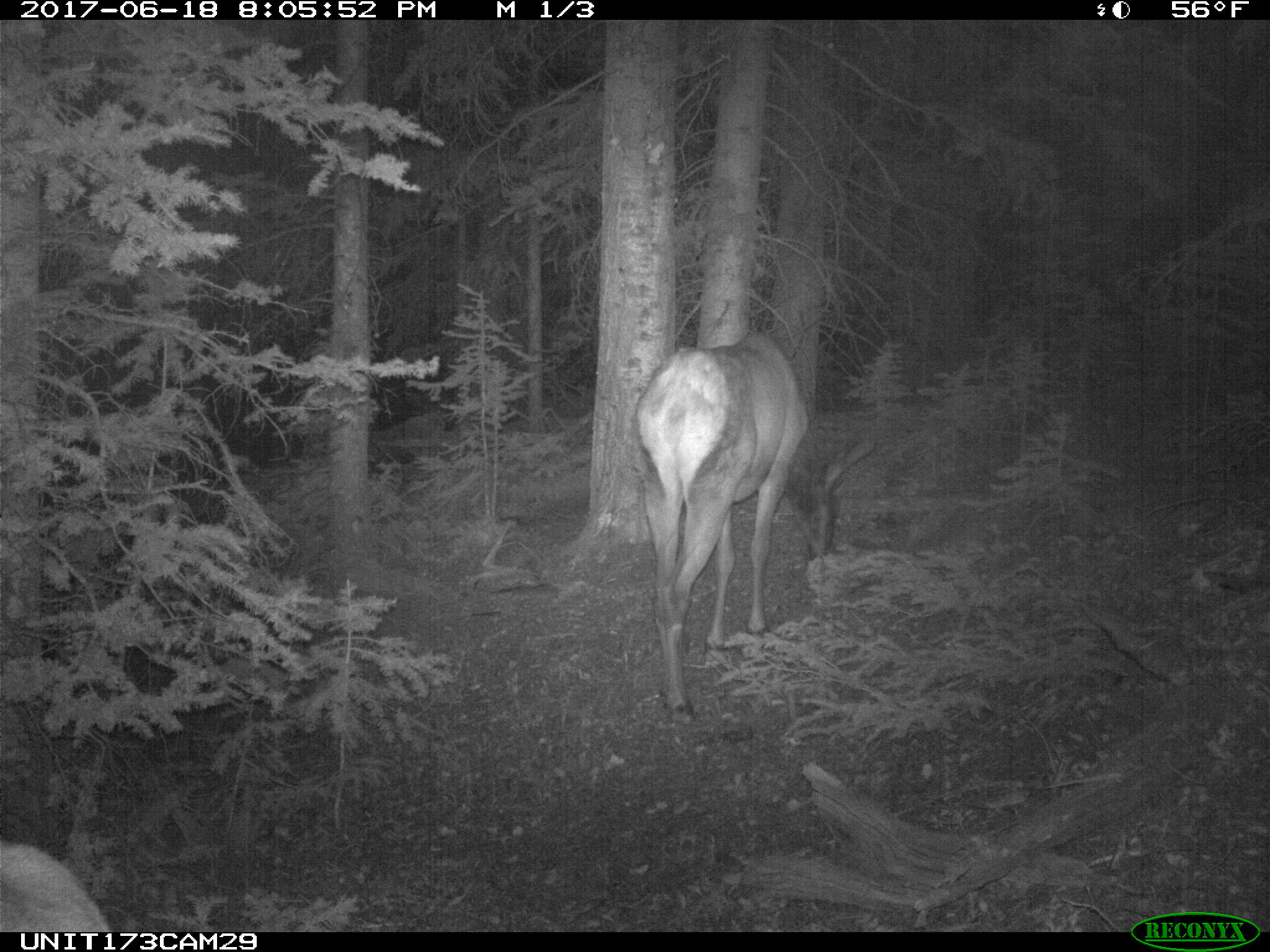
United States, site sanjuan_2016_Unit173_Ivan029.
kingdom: Animalia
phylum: Chordata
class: Mammalia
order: Artiodactyla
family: Cervidae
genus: Cervus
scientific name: Cervus elaphus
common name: red deer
Cervus elaphus (red deer).